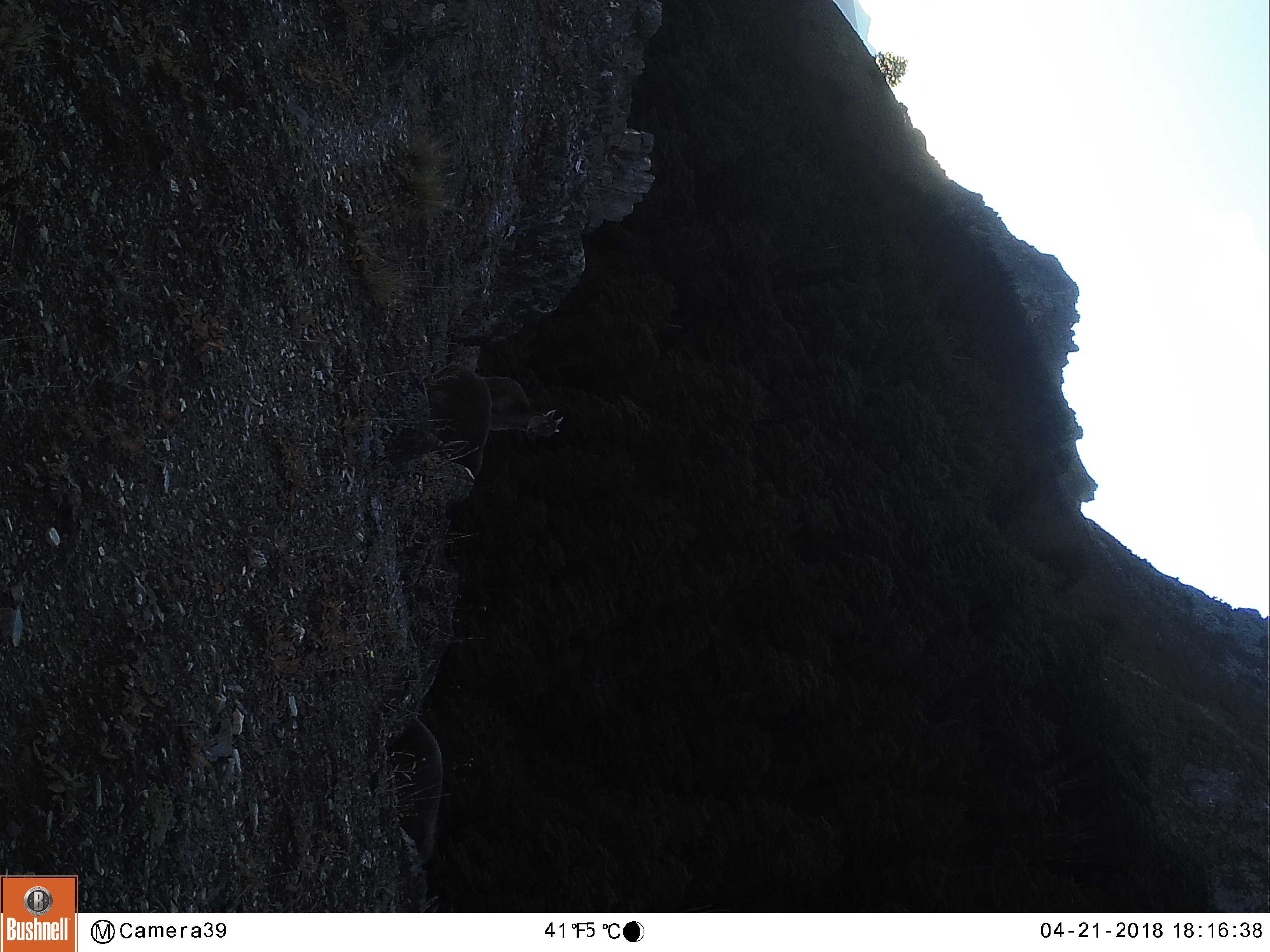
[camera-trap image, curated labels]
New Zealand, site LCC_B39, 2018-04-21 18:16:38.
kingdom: Animalia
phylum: Chordata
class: Mammalia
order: Artiodactyla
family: Bovidae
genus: Nilgiritragus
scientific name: Nilgiritragus hylocrius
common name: tahr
Tahr (Nilgiritragus hylocrius).